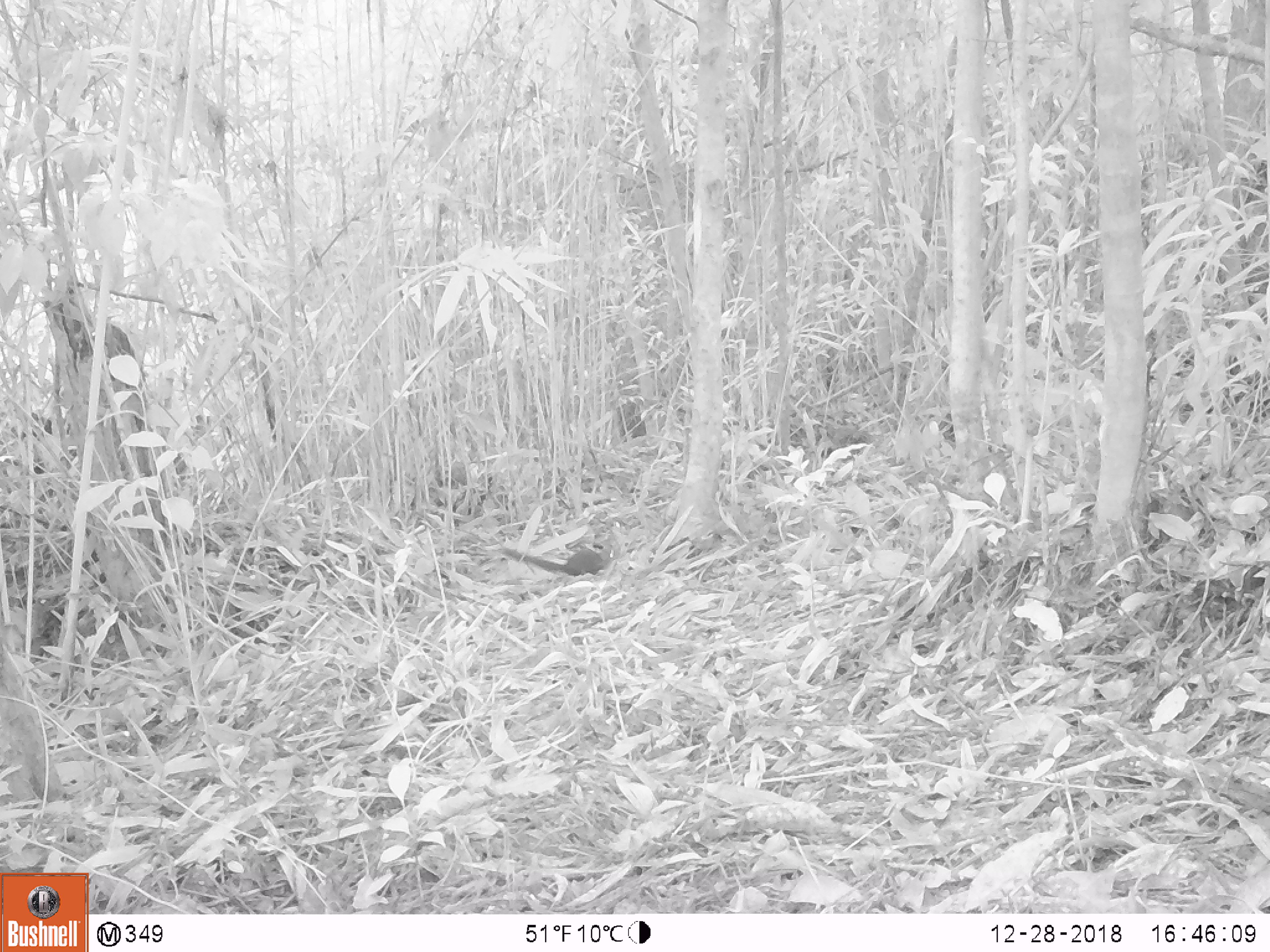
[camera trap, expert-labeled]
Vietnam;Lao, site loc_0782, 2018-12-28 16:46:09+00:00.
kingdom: Animalia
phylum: Chordata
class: Mammalia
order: Scandentia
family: Tupaiidae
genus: Tupaia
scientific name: Tupaia belangeri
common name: northern treeshrew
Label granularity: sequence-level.